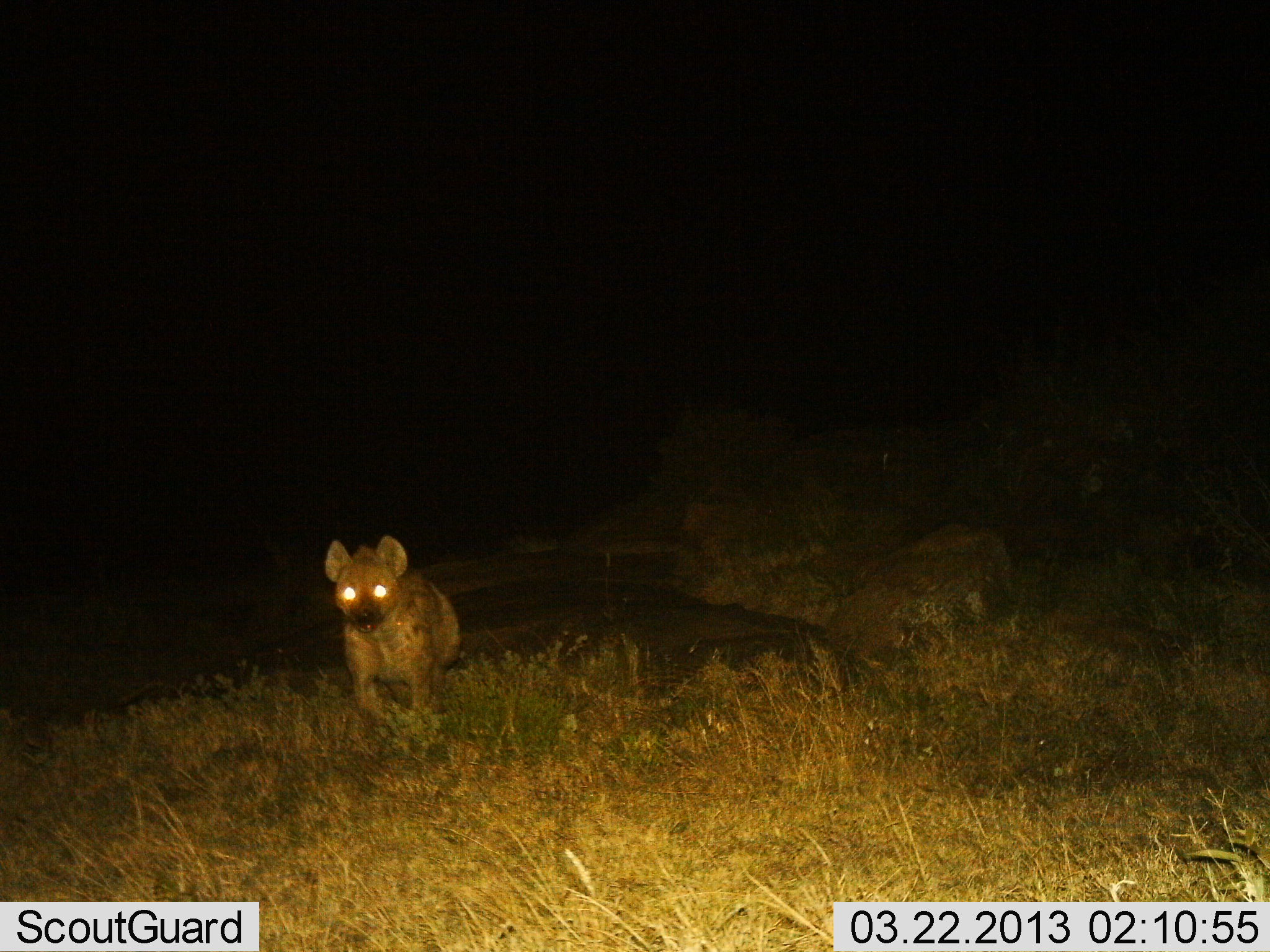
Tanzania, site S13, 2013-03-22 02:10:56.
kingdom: Animalia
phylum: Chordata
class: Mammalia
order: Carnivora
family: Hyaenidae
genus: Crocuta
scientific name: Crocuta crocuta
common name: spotted hyena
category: hyenaspotted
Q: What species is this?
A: Hyenaspotted (spotted hyena) (Crocuta crocuta).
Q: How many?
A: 1.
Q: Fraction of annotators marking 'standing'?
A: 44%.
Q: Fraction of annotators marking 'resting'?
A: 5%.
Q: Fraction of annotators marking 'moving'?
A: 54%.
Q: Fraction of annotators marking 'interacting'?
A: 0%.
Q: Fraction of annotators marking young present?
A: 0%.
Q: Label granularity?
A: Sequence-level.